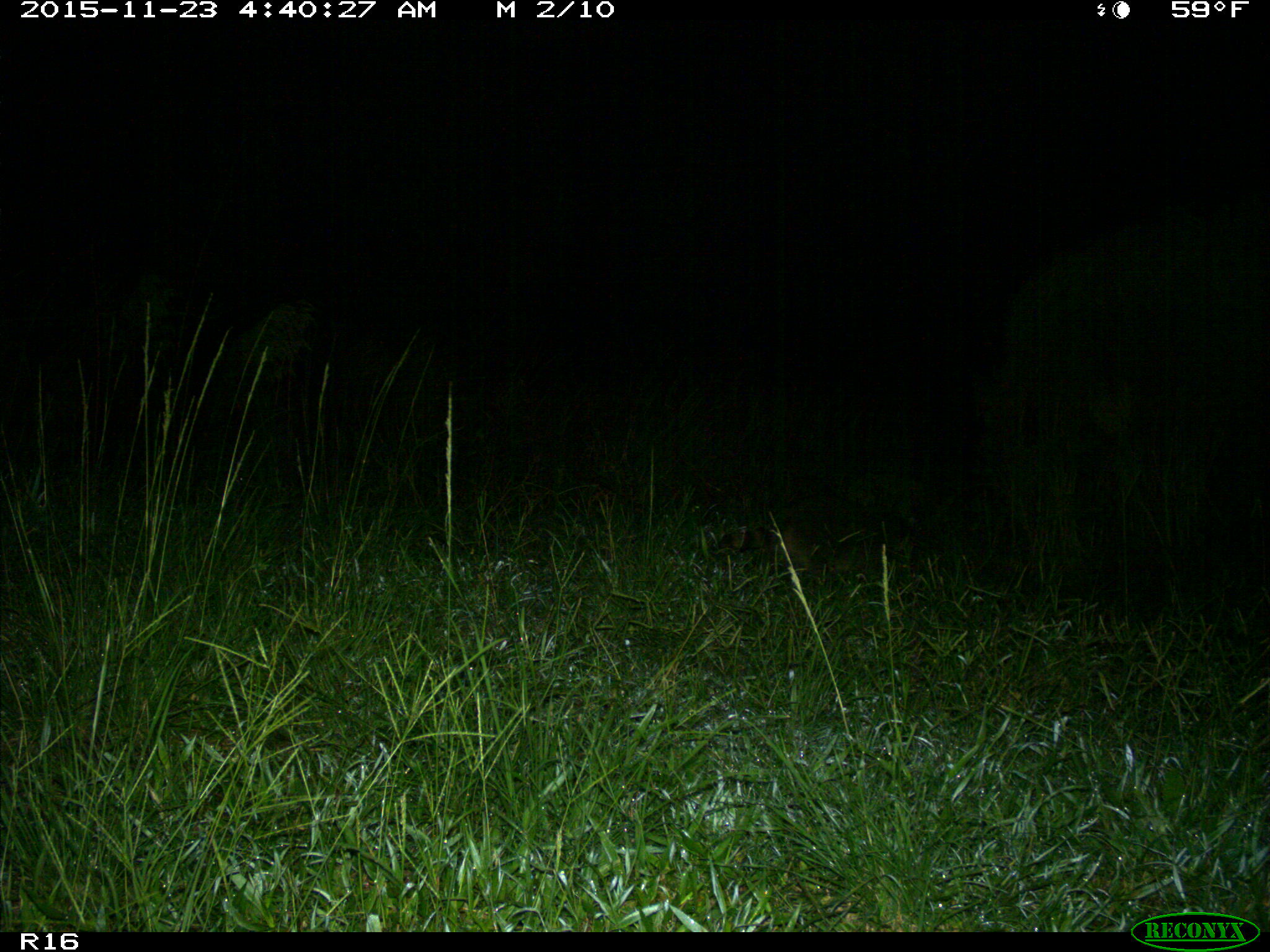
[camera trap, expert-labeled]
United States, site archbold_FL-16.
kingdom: Animalia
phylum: Chordata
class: Mammalia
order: Carnivora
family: Procyonidae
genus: Procyon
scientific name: Procyon lotor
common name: common raccoon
Procyon lotor (common raccoon).